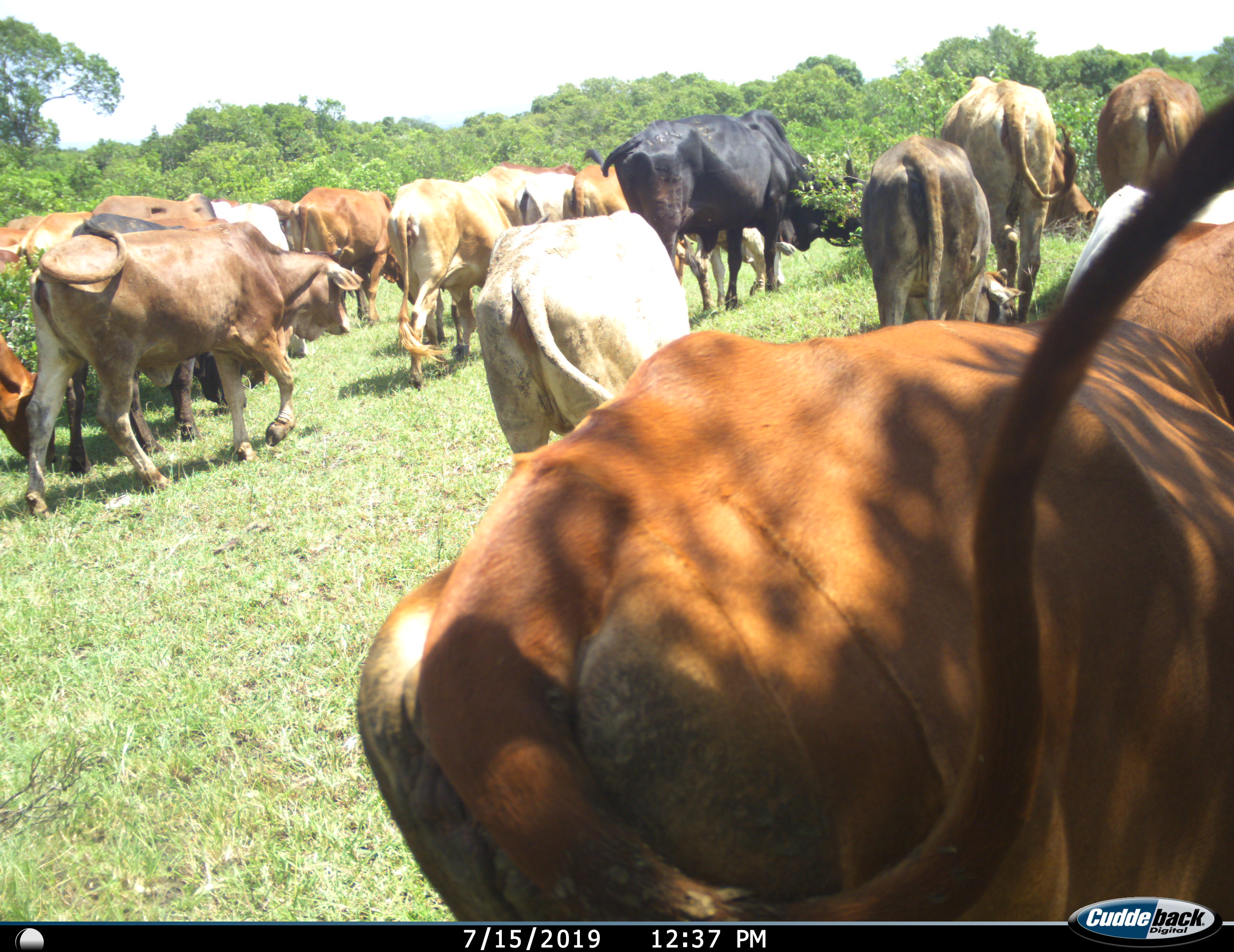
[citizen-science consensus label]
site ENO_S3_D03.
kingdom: Animalia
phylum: Chordata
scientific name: Vertebrata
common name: domestic animal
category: domesticanimal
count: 11-50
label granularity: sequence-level